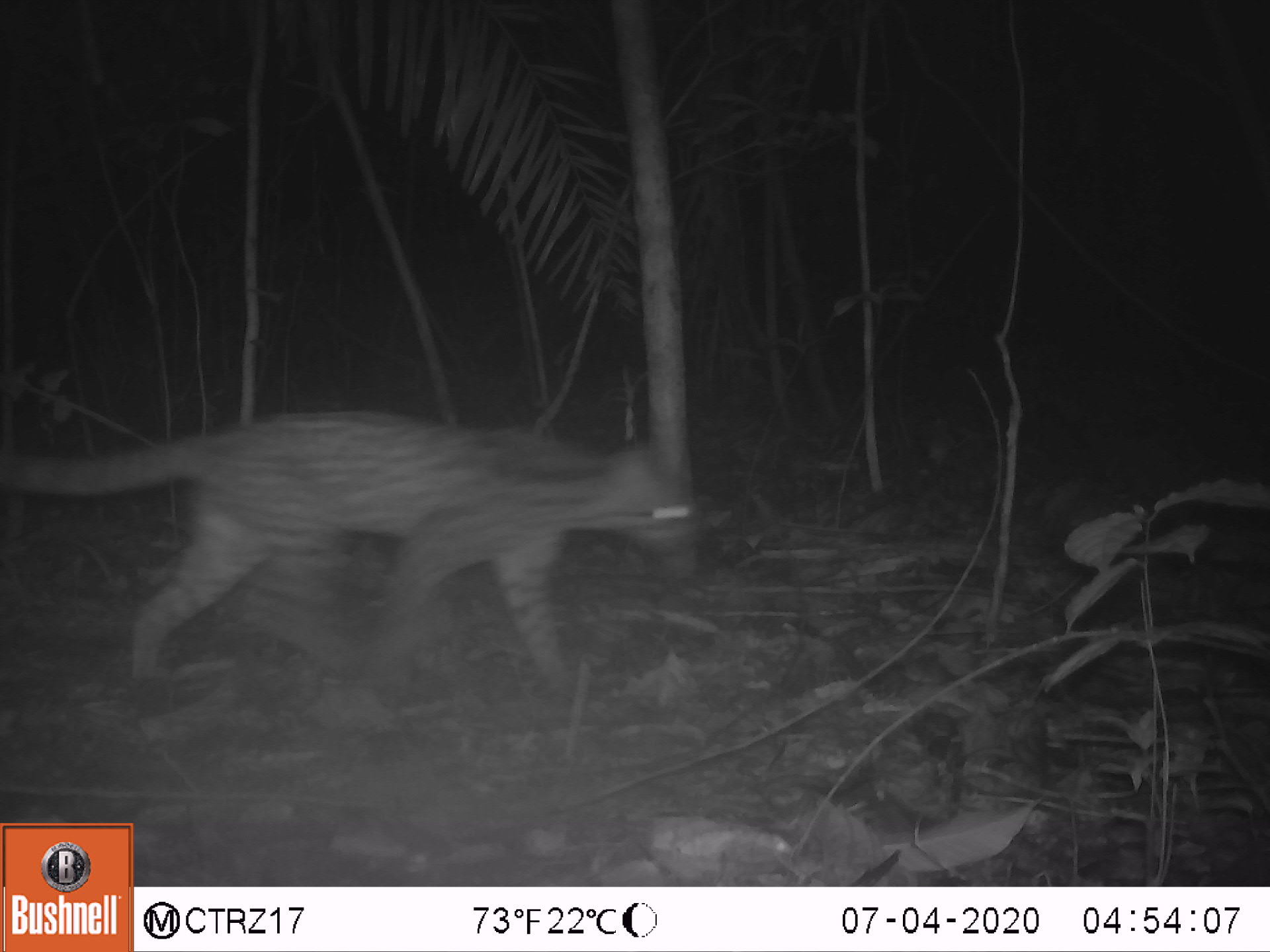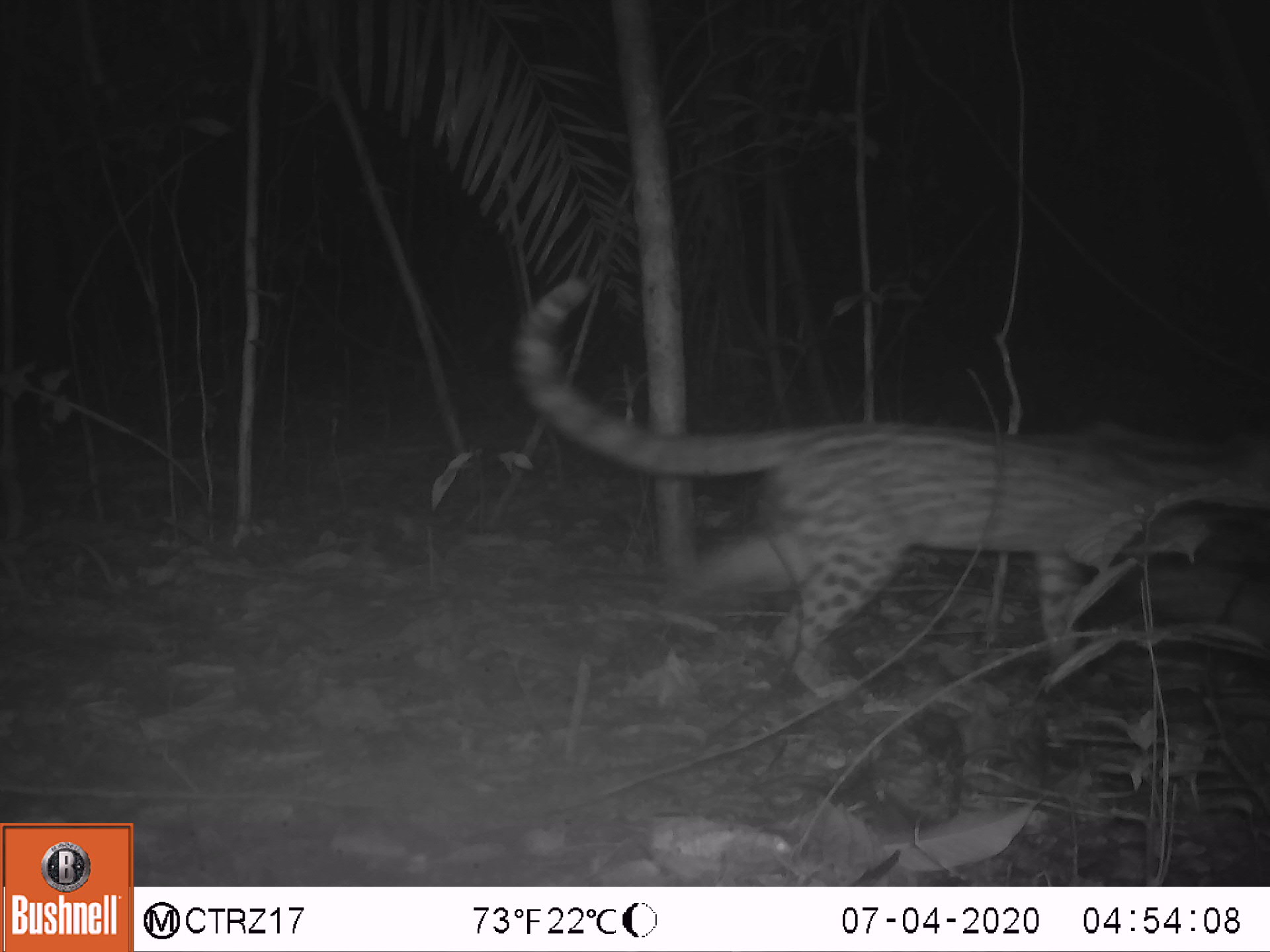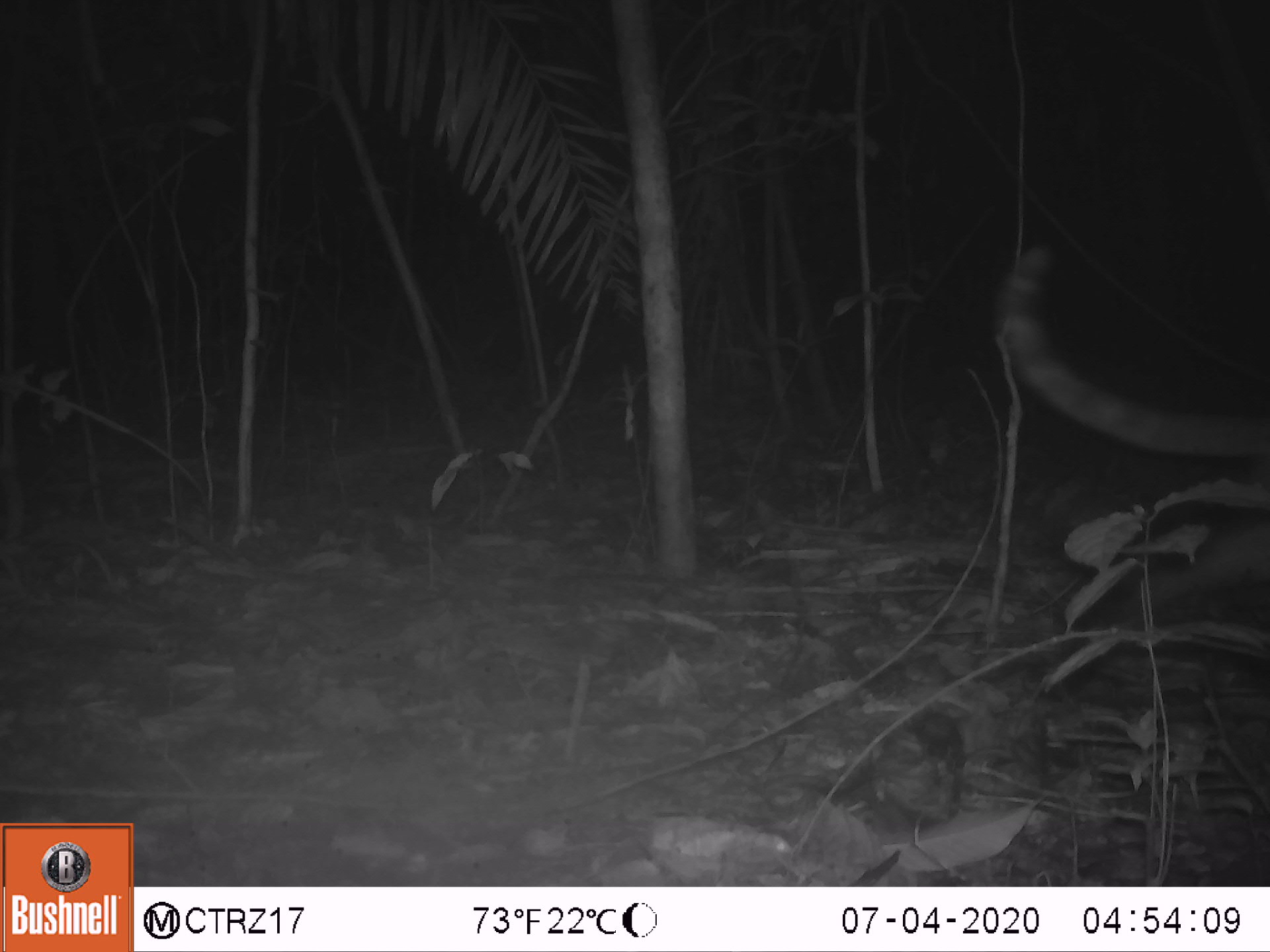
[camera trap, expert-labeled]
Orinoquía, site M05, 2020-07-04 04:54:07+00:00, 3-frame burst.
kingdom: Animalia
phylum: Chordata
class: Mammalia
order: Carnivora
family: Felidae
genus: Leopardus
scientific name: Leopardus pardalis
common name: ocelot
Ocelot (Leopardus pardalis).